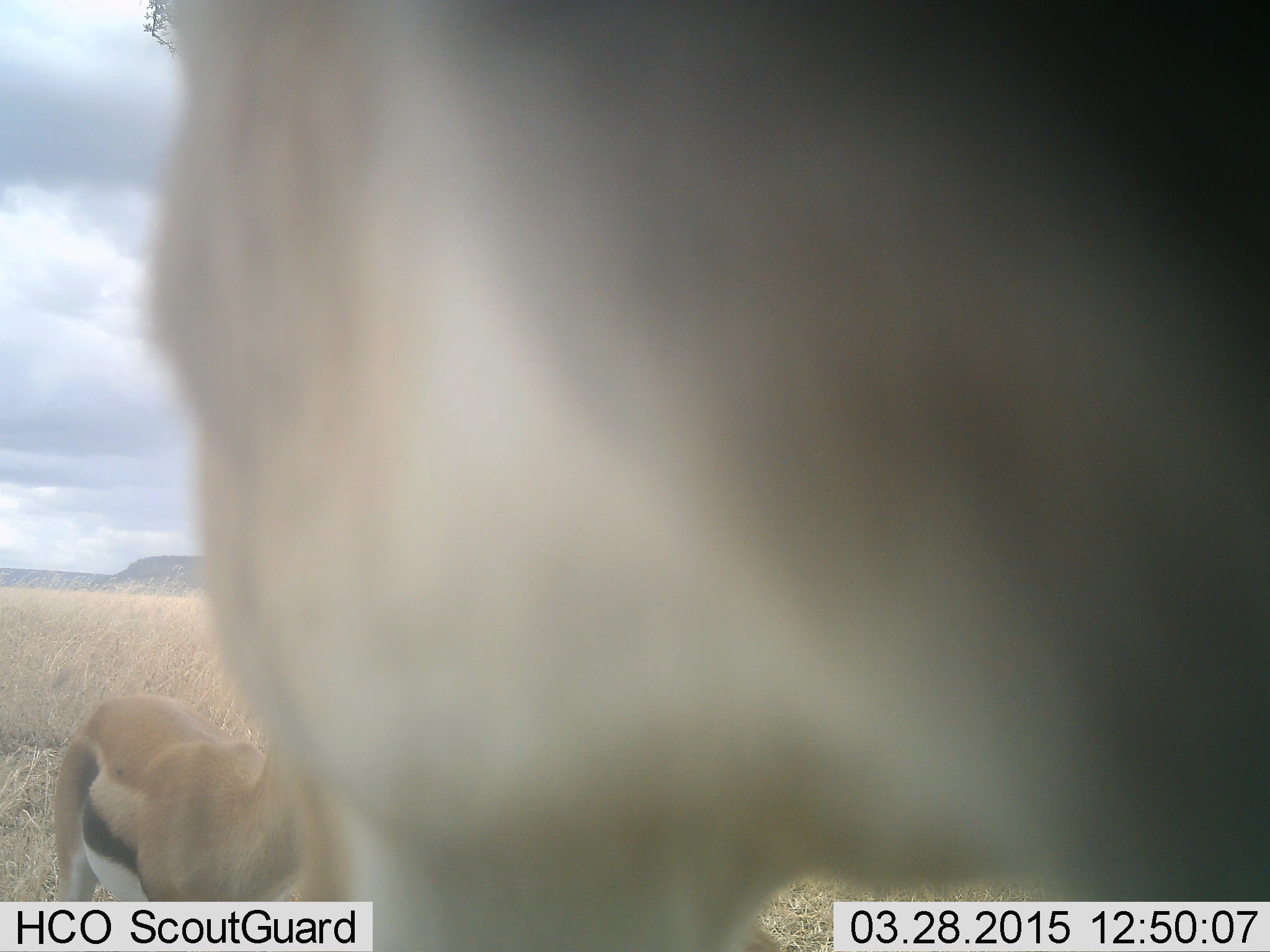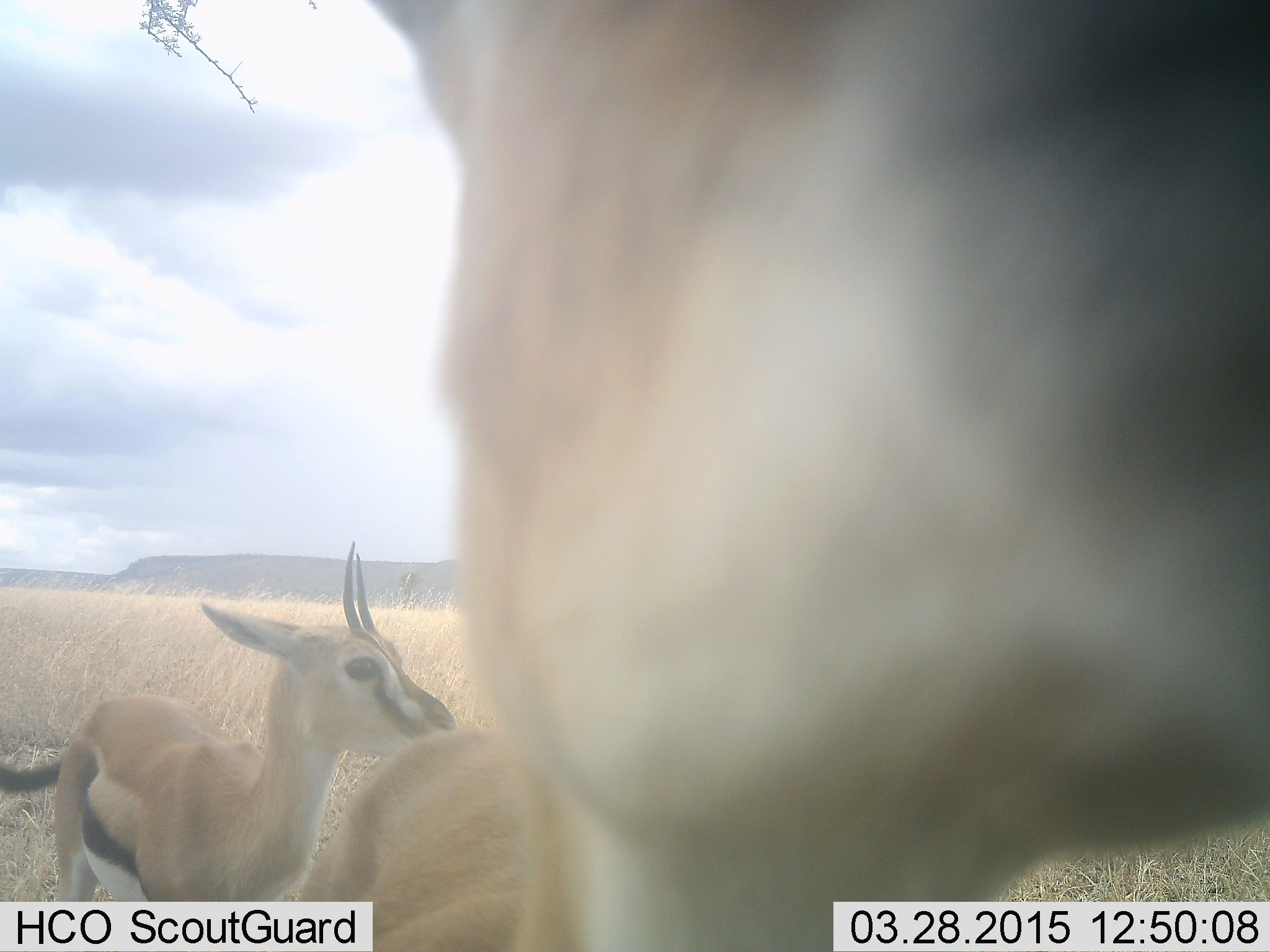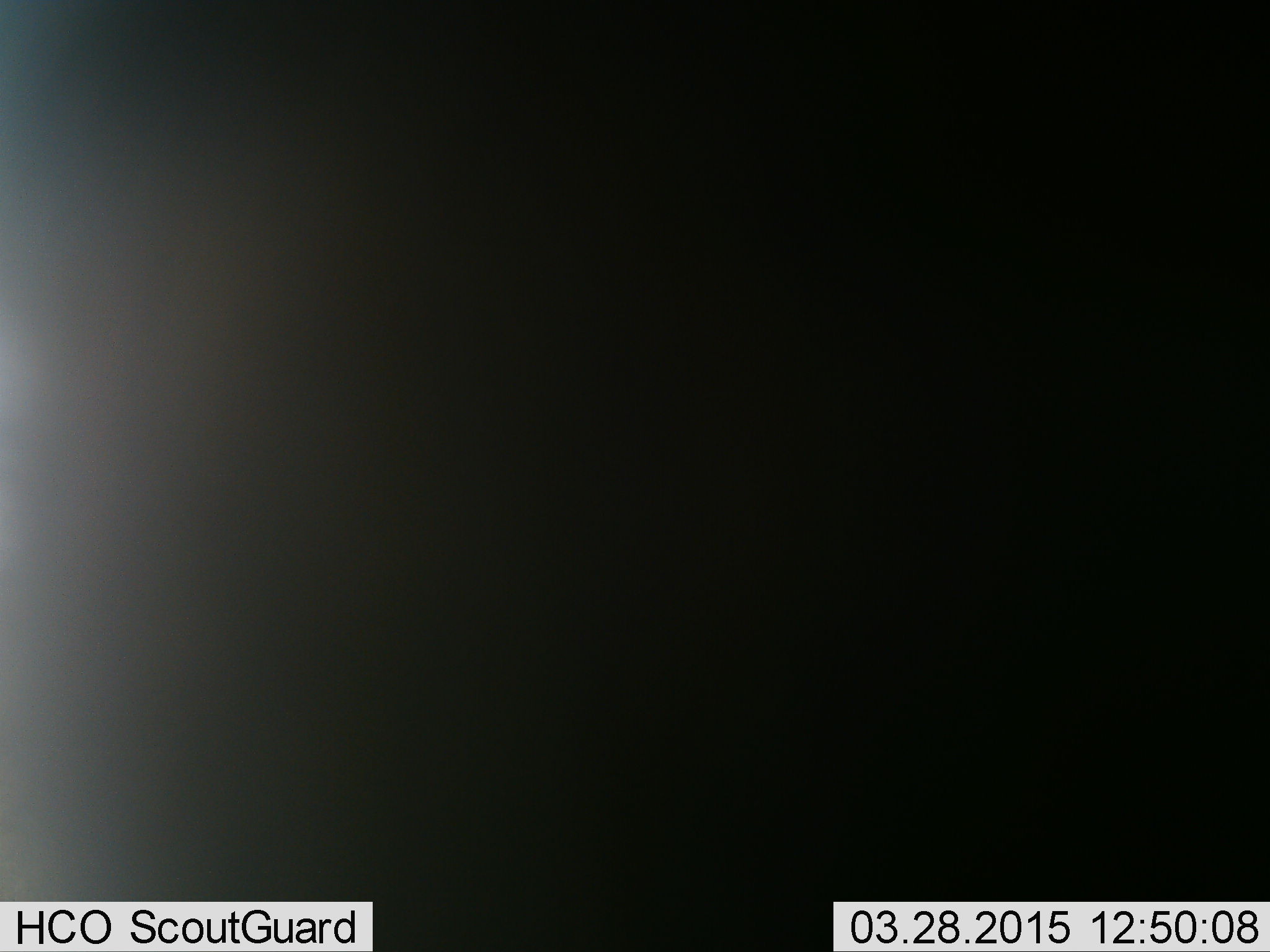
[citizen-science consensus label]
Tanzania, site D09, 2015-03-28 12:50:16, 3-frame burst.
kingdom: Animalia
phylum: Chordata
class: Mammalia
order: Artiodactyla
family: Bovidae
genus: Eudorcas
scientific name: Eudorcas thomsonii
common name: thomson's gazelle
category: gazellethomsons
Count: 2.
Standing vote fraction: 100%.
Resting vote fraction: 0%.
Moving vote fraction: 10%.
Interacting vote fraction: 10%.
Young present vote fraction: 10%.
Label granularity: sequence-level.